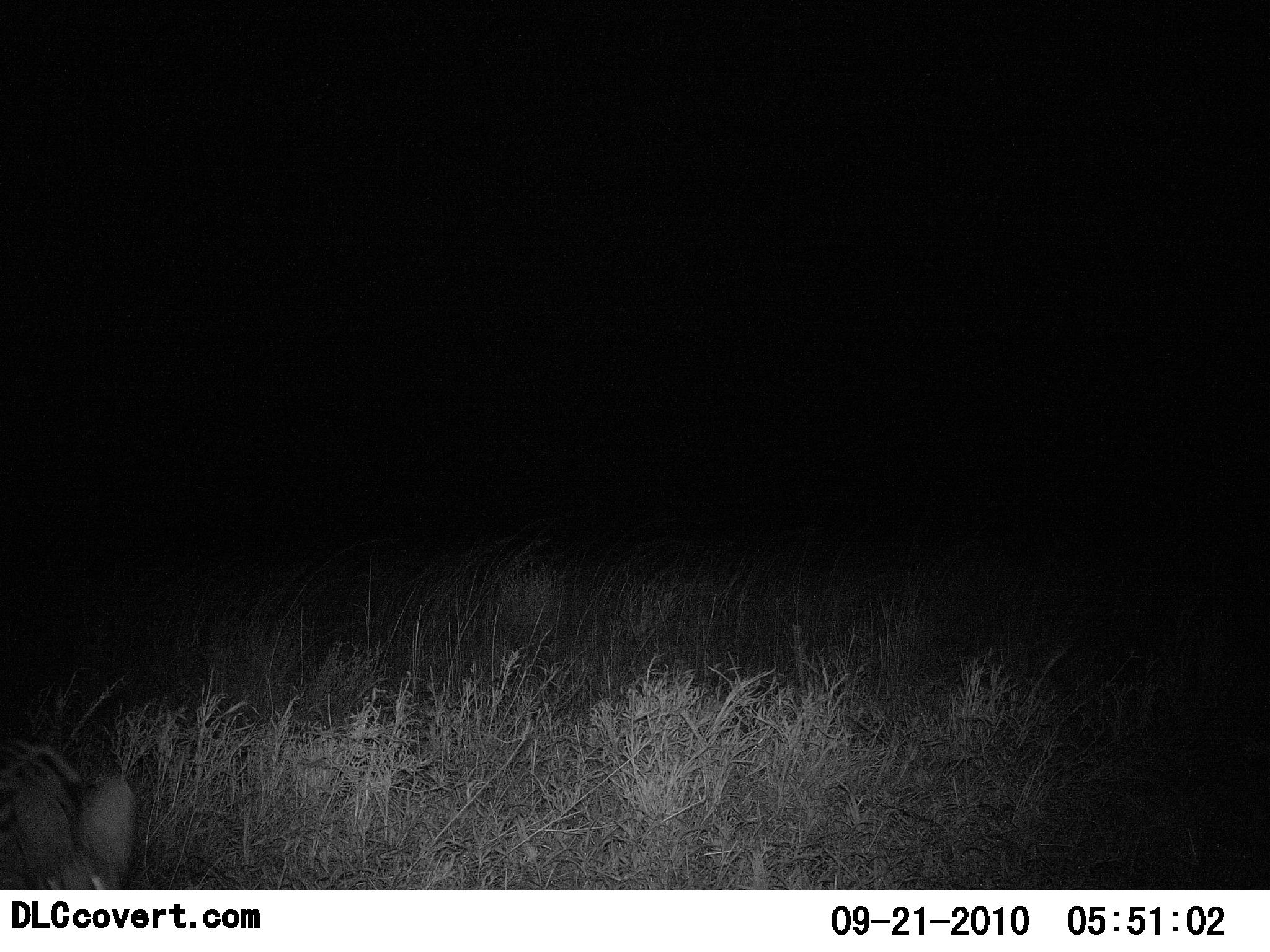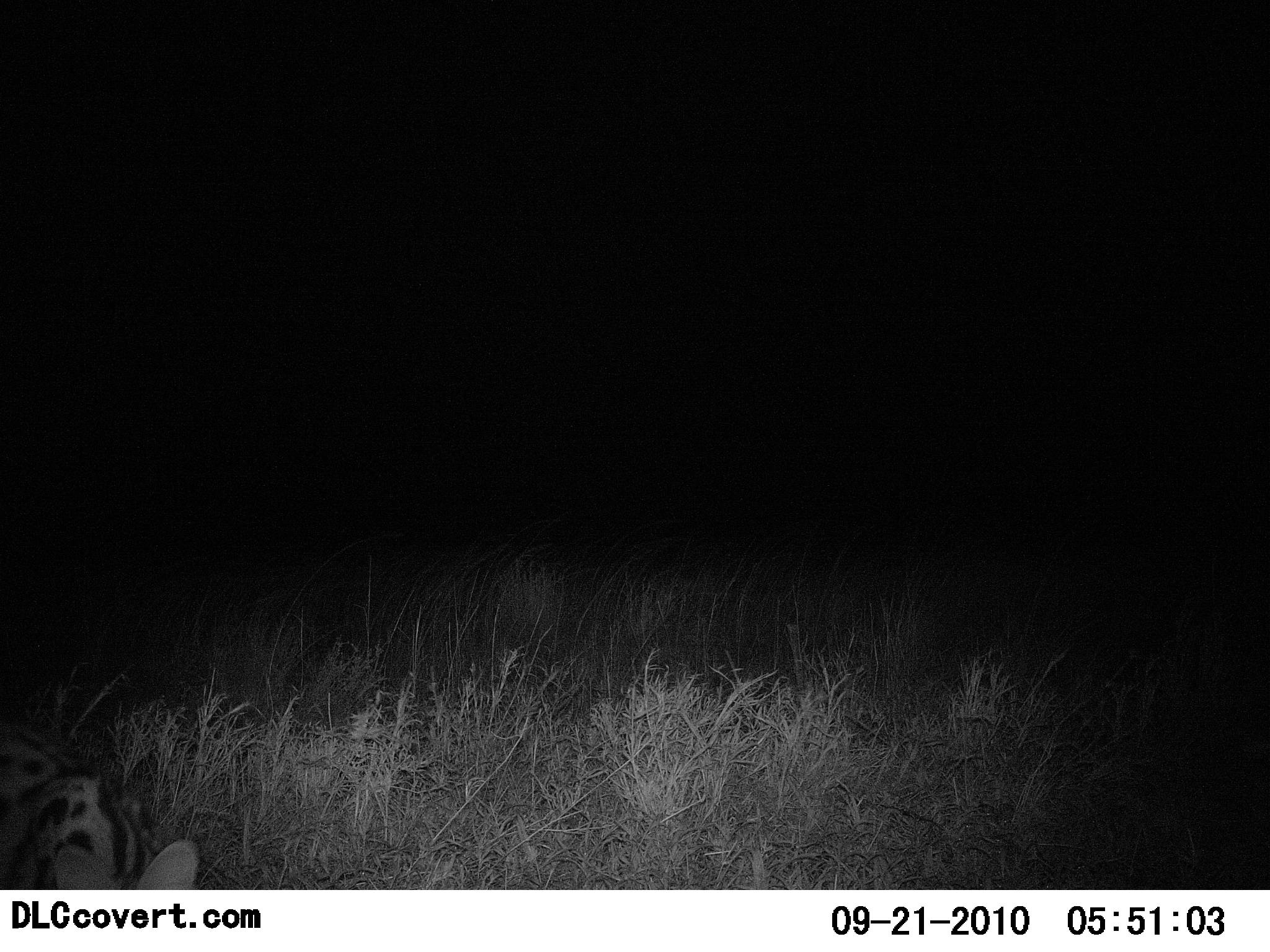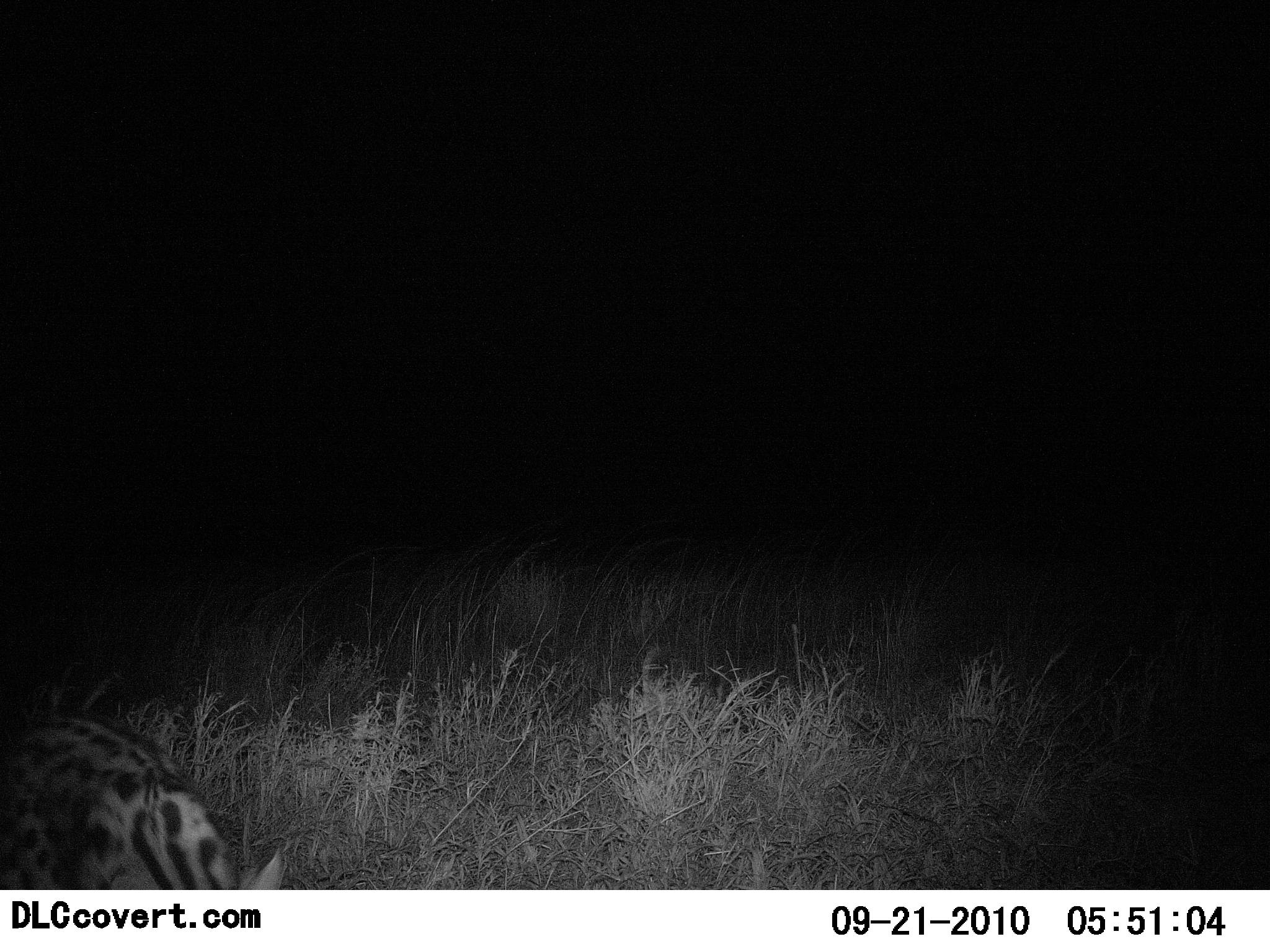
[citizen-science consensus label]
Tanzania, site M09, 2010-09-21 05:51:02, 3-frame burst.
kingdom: Animalia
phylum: Chordata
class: Mammalia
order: Carnivora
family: Felidae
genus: Leptailurus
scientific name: Leptailurus serval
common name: serval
Serval (Leptailurus serval), count 1. Behavior (volunteer vote fractions): standing 0%, resting 0%, moving 100%, interacting 0%. Young present (vote fraction): 0%. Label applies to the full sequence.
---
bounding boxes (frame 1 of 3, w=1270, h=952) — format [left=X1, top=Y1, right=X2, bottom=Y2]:
animal: [left=1, top=741, right=133, bottom=889]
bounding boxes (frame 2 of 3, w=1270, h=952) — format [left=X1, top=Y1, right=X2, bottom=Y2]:
animal: [left=0, top=729, right=200, bottom=889]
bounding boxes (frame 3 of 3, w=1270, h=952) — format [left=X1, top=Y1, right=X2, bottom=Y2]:
animal: [left=0, top=710, right=286, bottom=889]